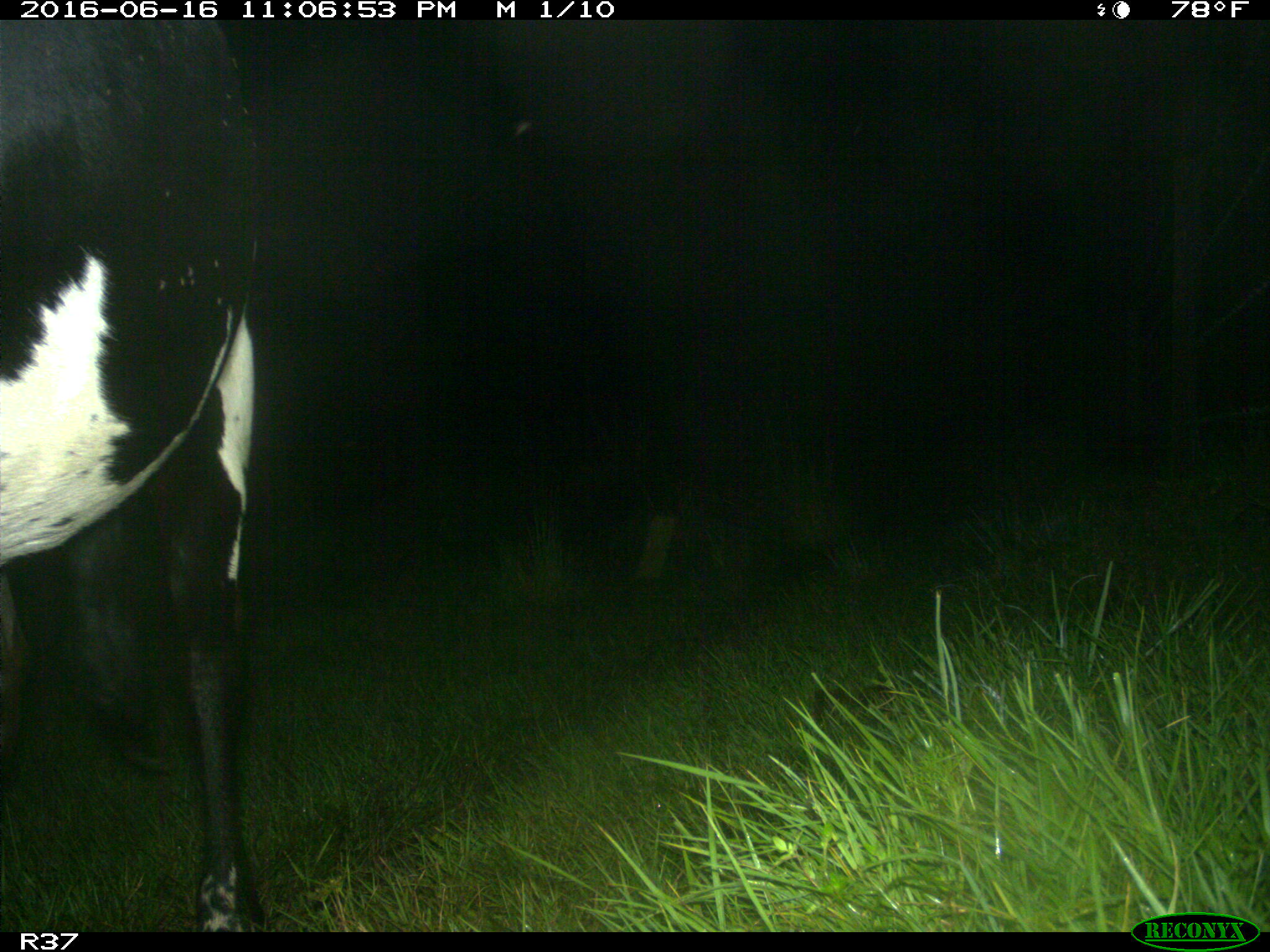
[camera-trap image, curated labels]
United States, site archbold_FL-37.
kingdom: Animalia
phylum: Chordata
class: Mammalia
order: Artiodactyla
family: Bovidae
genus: Bos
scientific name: Bos taurus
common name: domestic cow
Bos taurus (domestic cow).